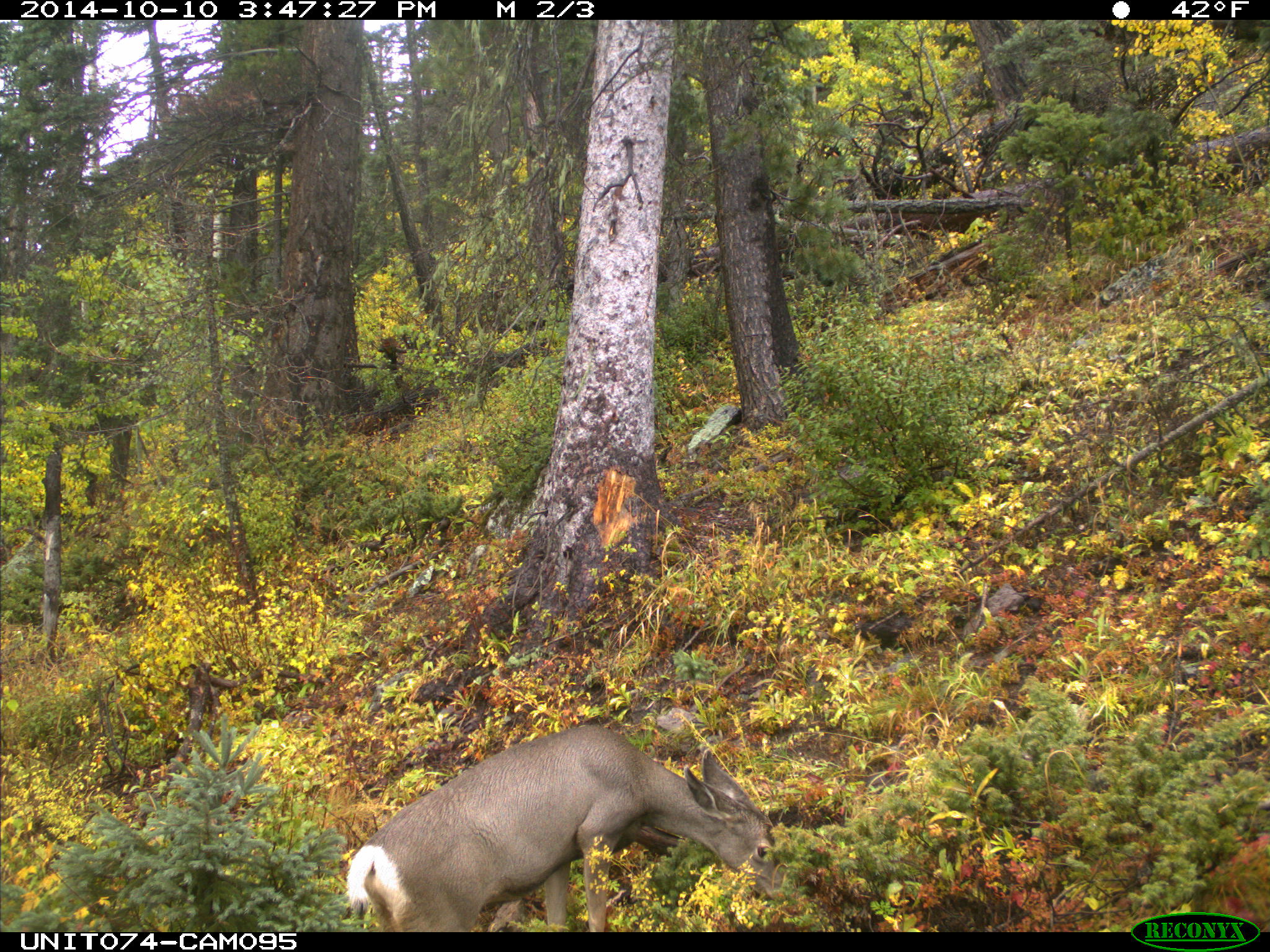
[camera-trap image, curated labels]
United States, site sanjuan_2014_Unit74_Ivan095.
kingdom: Animalia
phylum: Chordata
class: Mammalia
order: Artiodactyla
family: Cervidae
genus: Odocoileus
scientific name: Odocoileus hemionus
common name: mule deer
Odocoileus hemionus (mule deer).